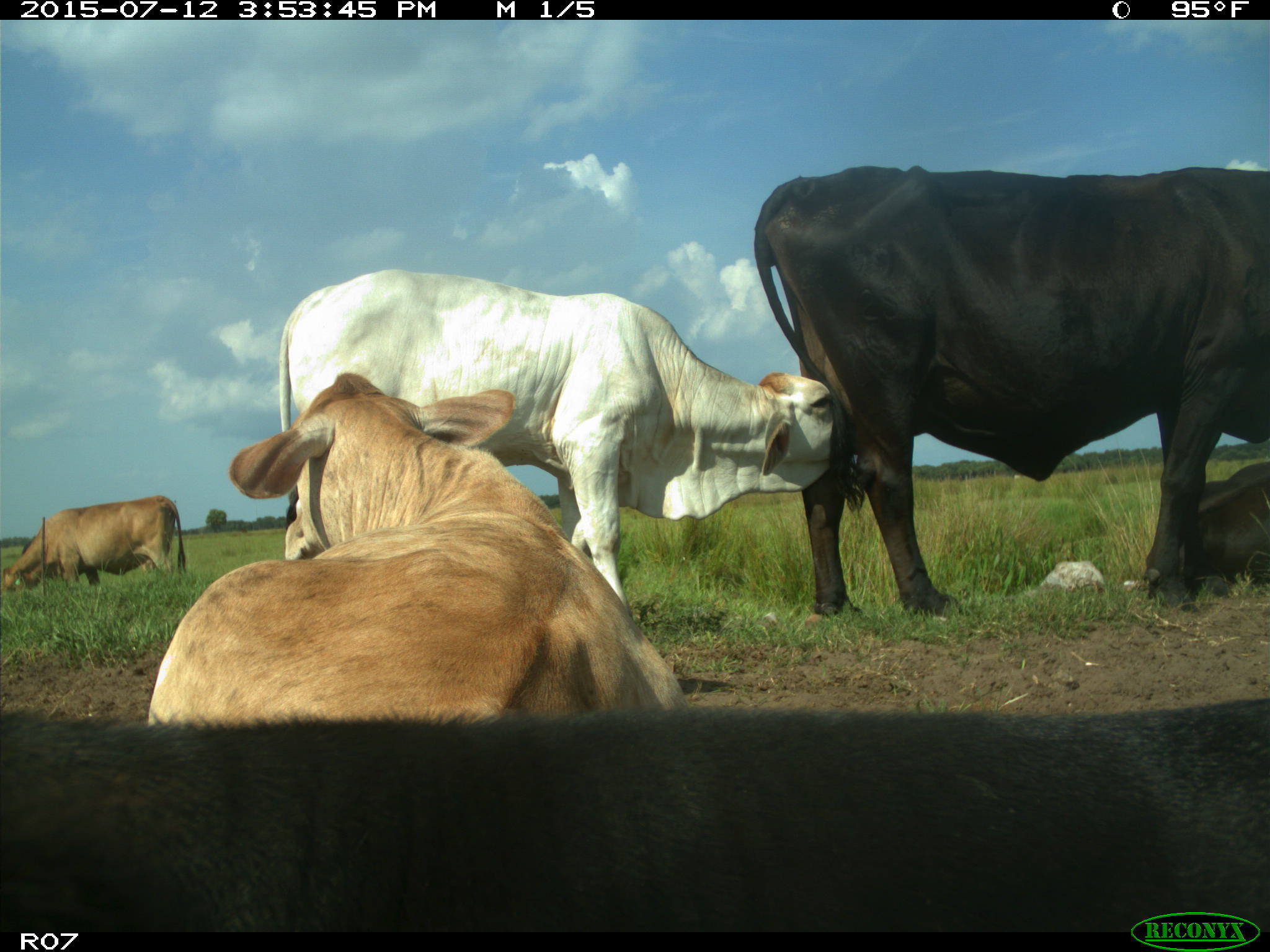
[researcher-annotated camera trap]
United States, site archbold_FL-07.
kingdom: Animalia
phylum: Chordata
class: Mammalia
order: Artiodactyla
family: Bovidae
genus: Bos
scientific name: Bos taurus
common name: domestic cow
Bos taurus (domestic cow).